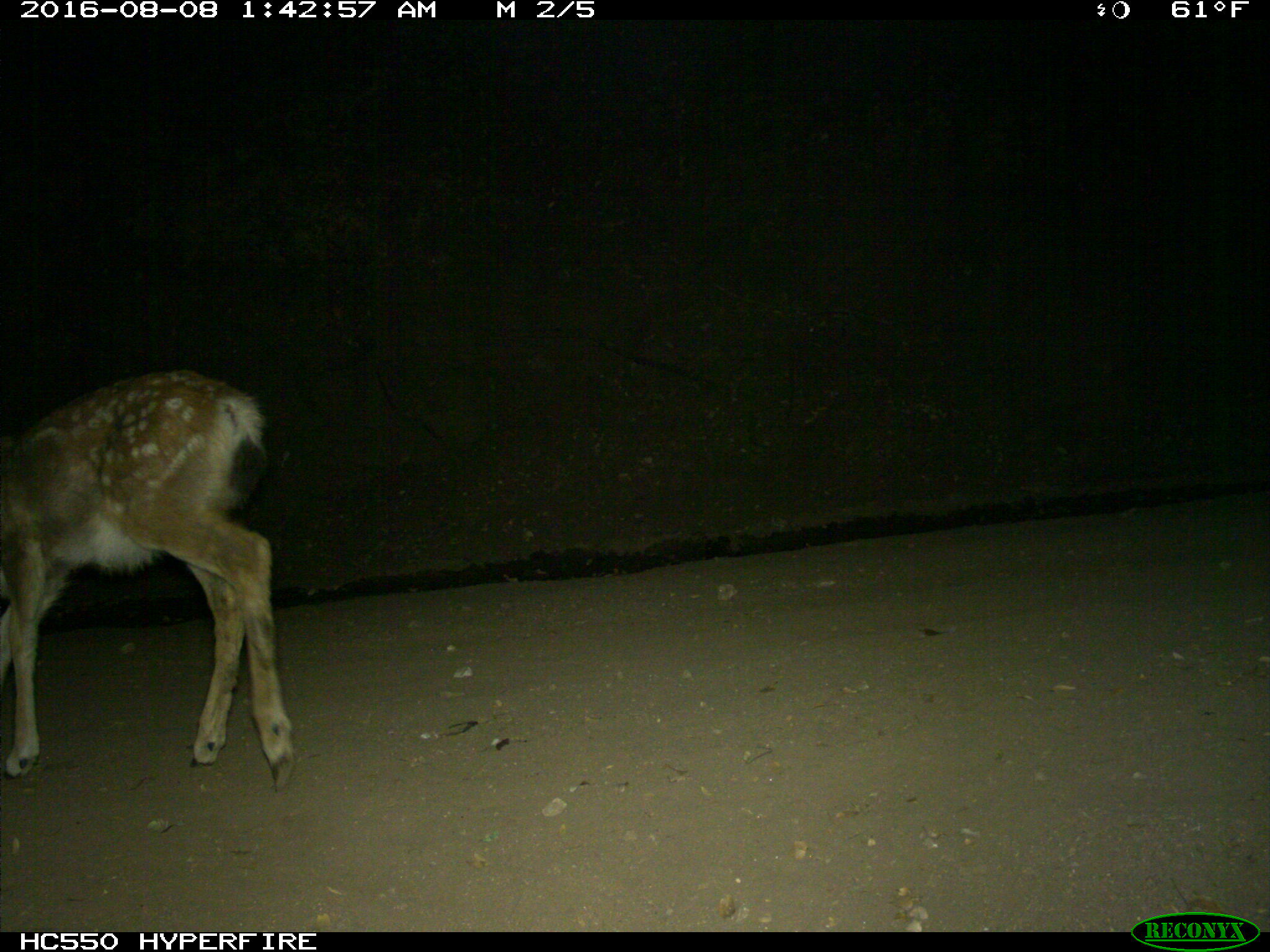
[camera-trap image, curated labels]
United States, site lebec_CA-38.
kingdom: Animalia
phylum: Chordata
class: Mammalia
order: Artiodactyla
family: Cervidae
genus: Odocoileus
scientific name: Odocoileus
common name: deer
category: unidentified deer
Unidentified deer (deer) (Odocoileus).